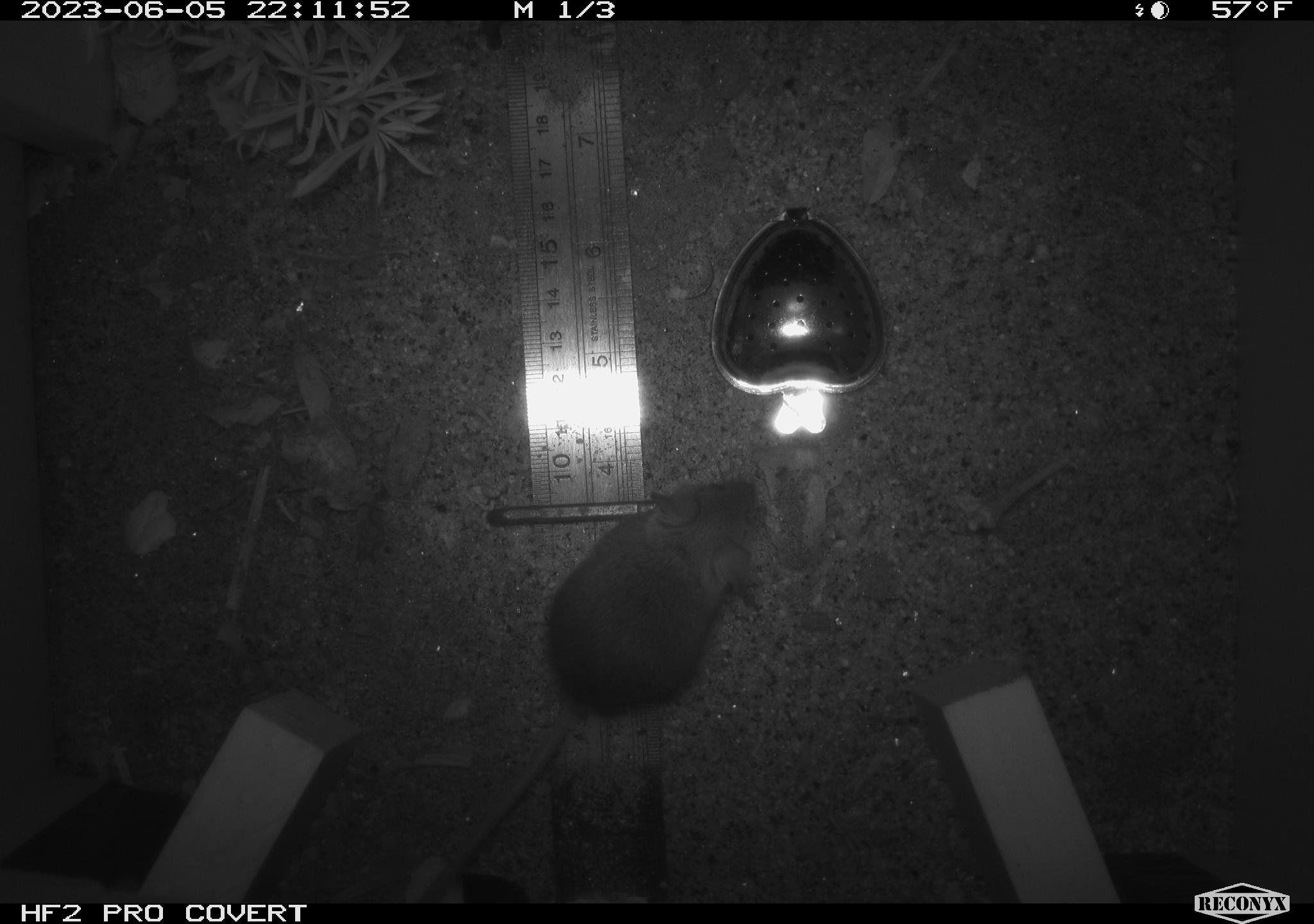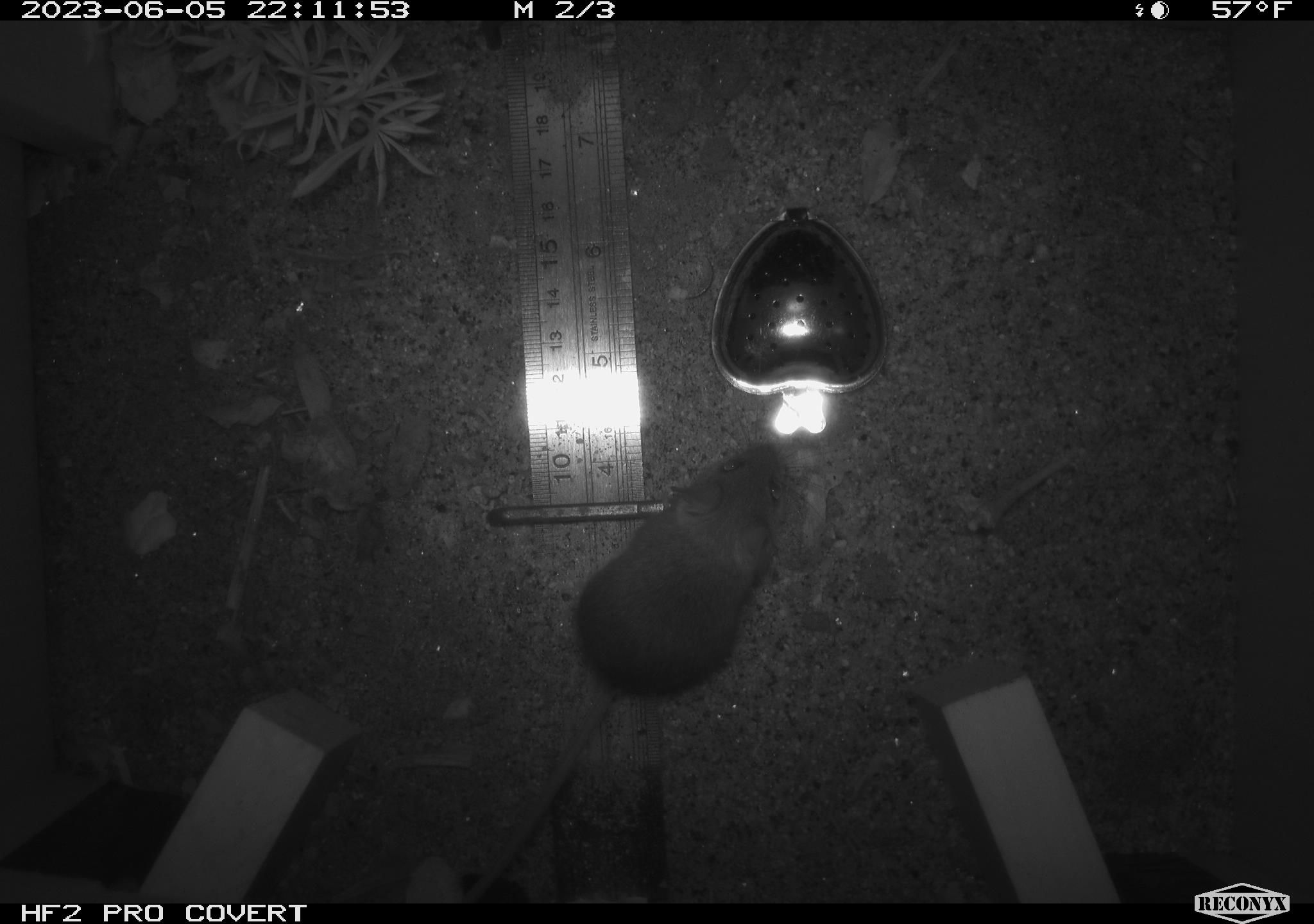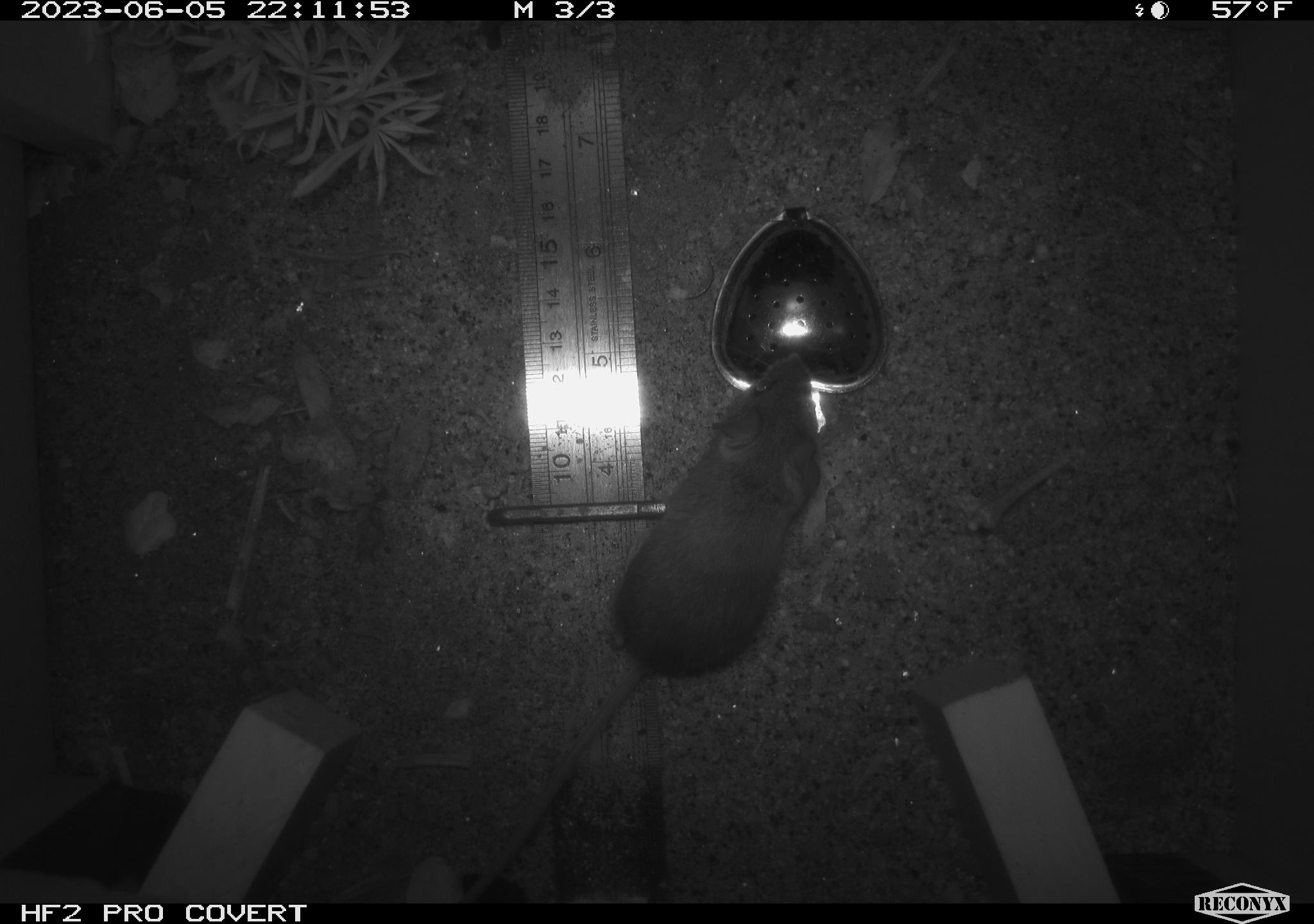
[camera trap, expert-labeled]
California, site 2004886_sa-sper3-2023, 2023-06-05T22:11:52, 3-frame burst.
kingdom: Animalia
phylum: Chordata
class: Mammalia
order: Rodentia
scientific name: Rodentia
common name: mouse species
Mouse species (Rodentia).